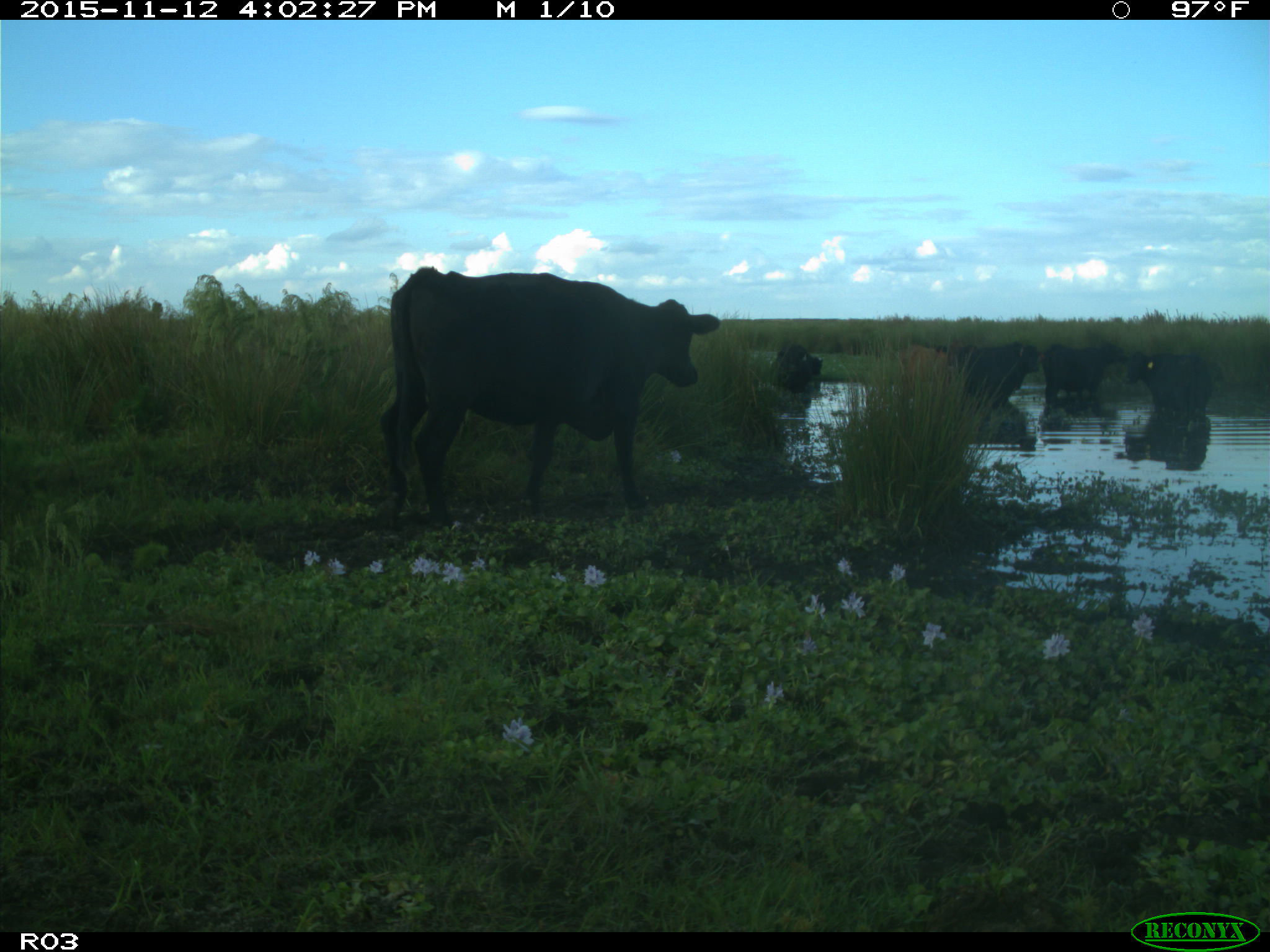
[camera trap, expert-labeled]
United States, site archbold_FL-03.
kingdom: Animalia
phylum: Chordata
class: Mammalia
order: Artiodactyla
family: Bovidae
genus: Bos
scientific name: Bos taurus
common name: domestic cow